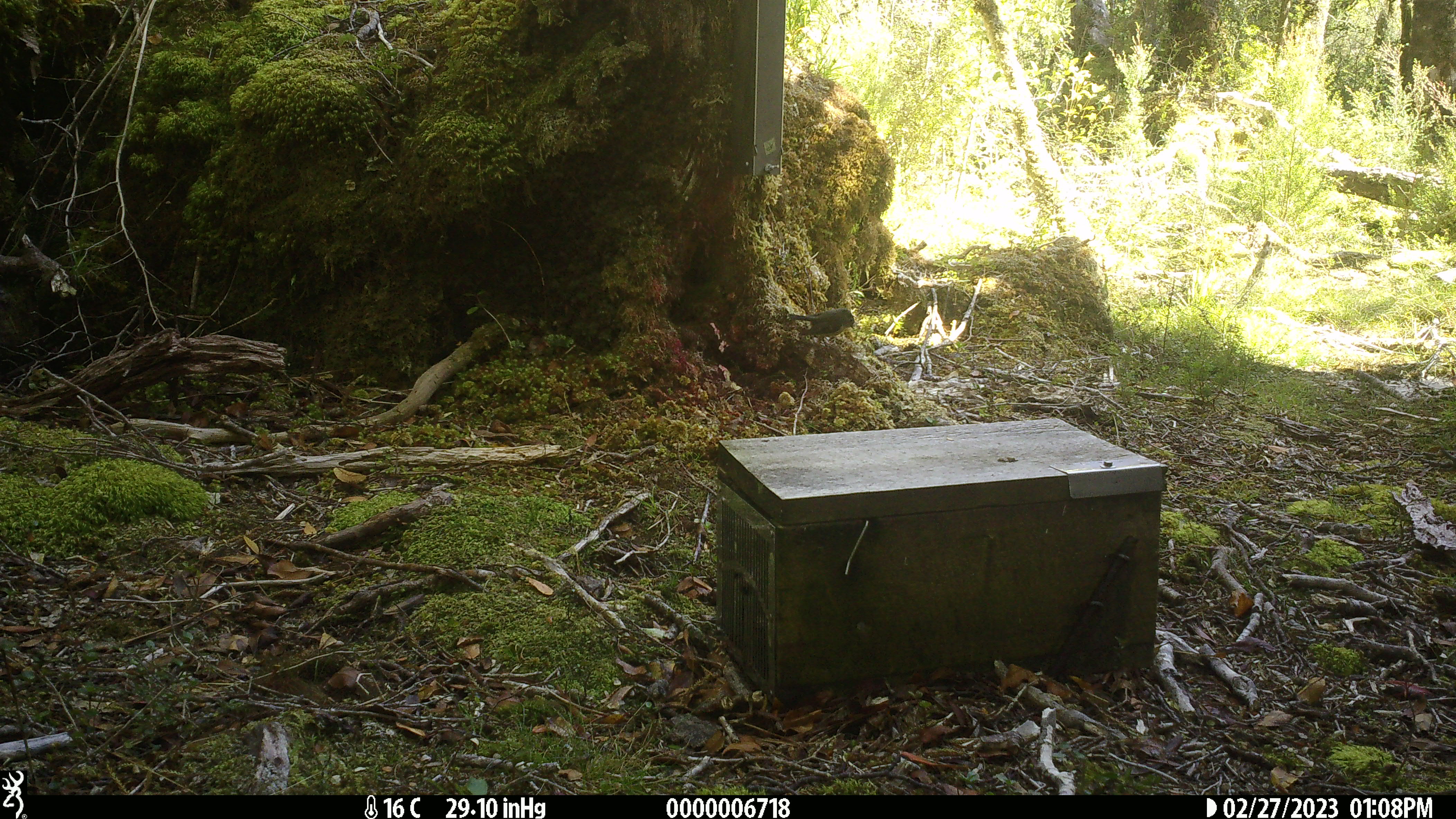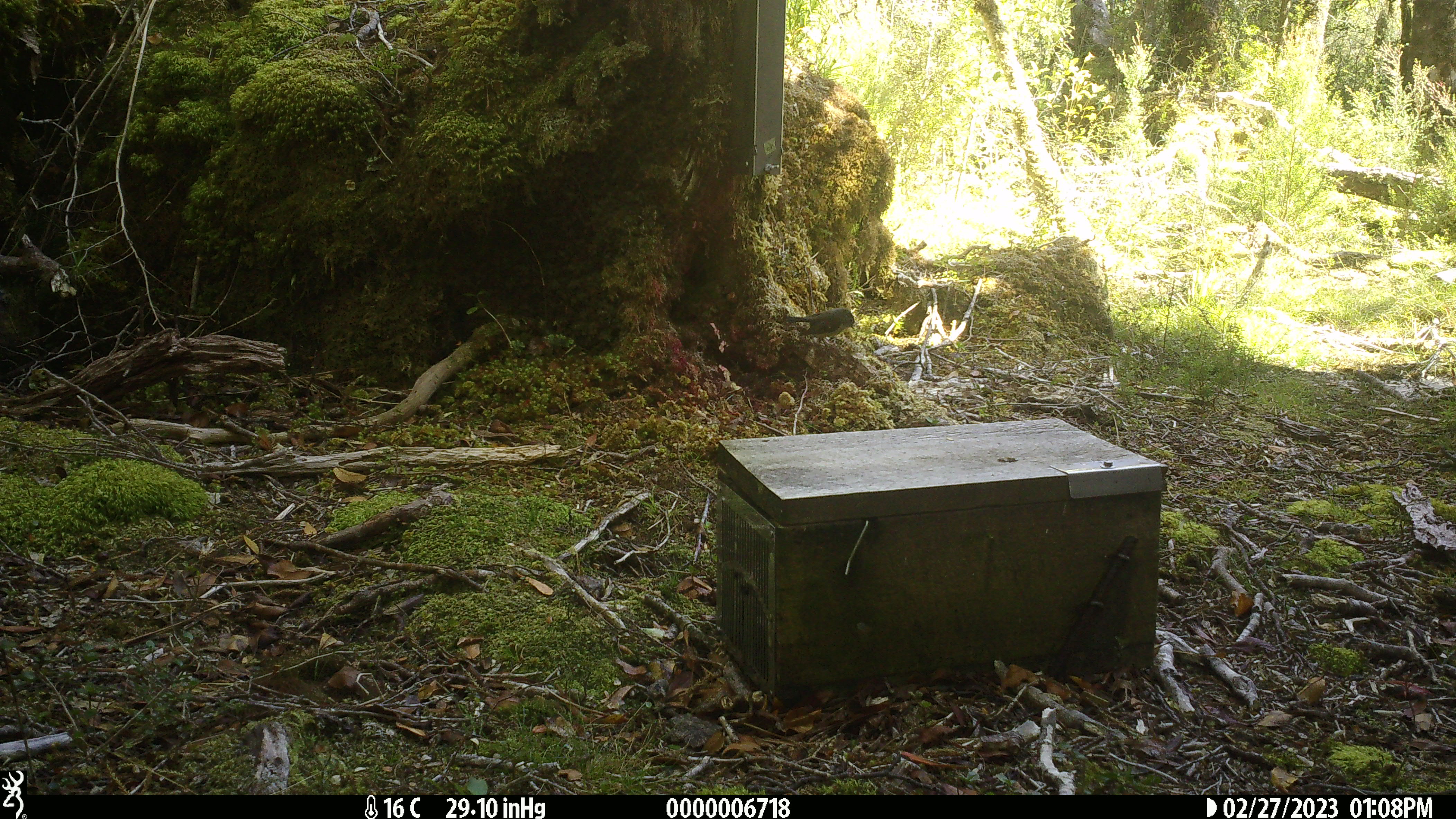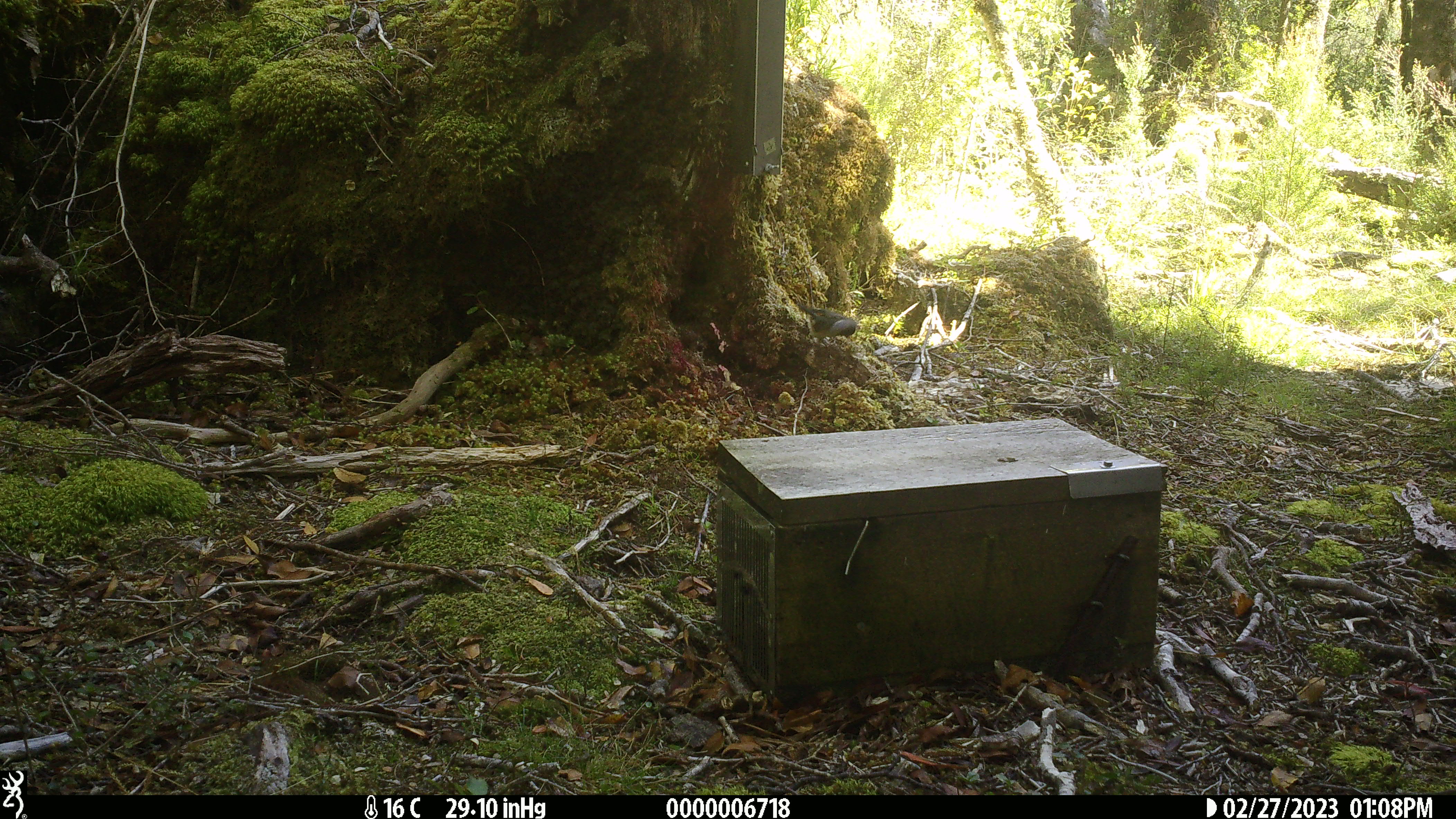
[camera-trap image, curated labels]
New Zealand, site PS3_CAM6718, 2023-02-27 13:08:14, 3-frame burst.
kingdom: Animalia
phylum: Chordata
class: Aves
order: Passeriformes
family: Petroicidae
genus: Petroica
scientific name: Petroica macrocephala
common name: tomtit